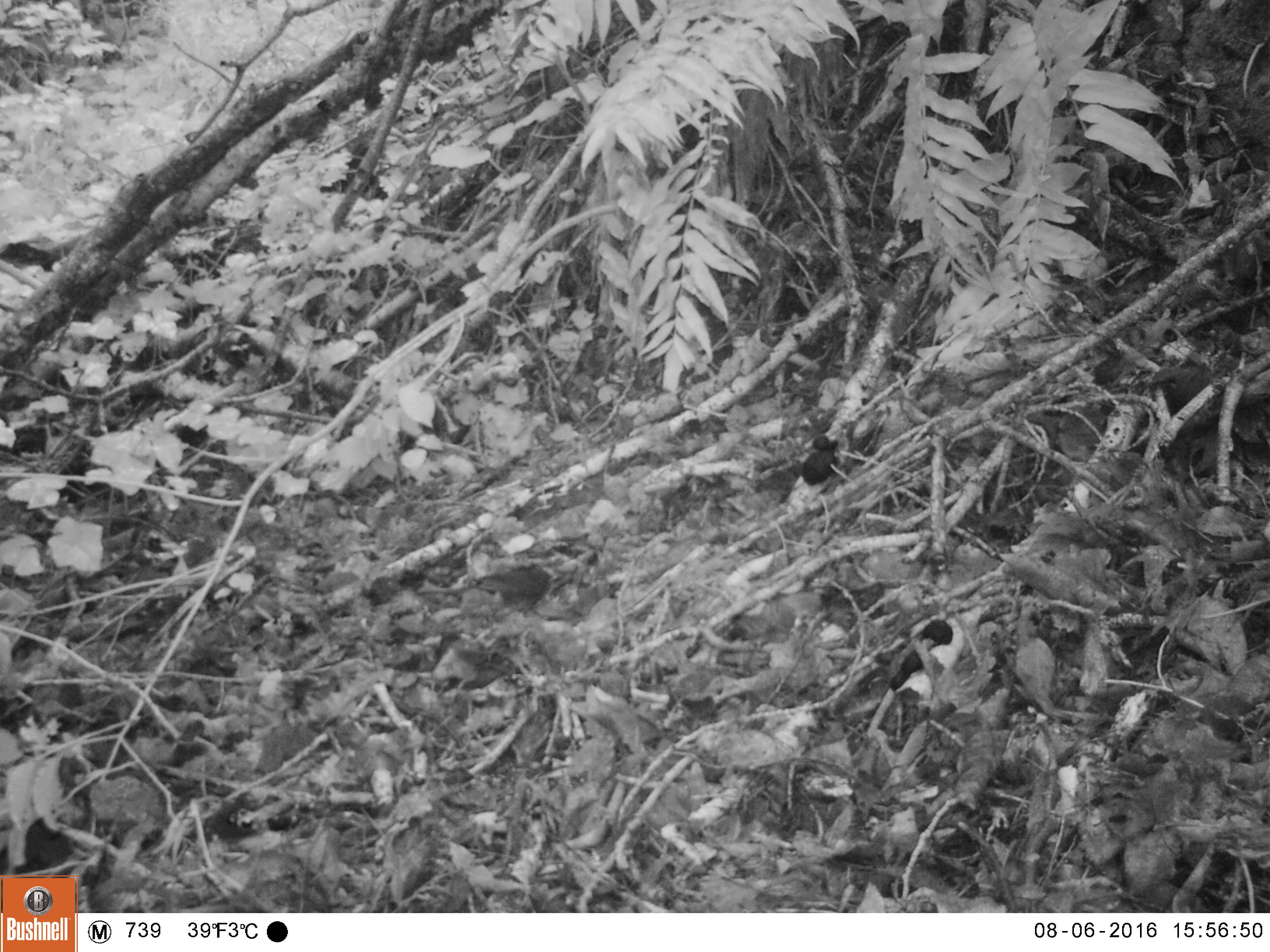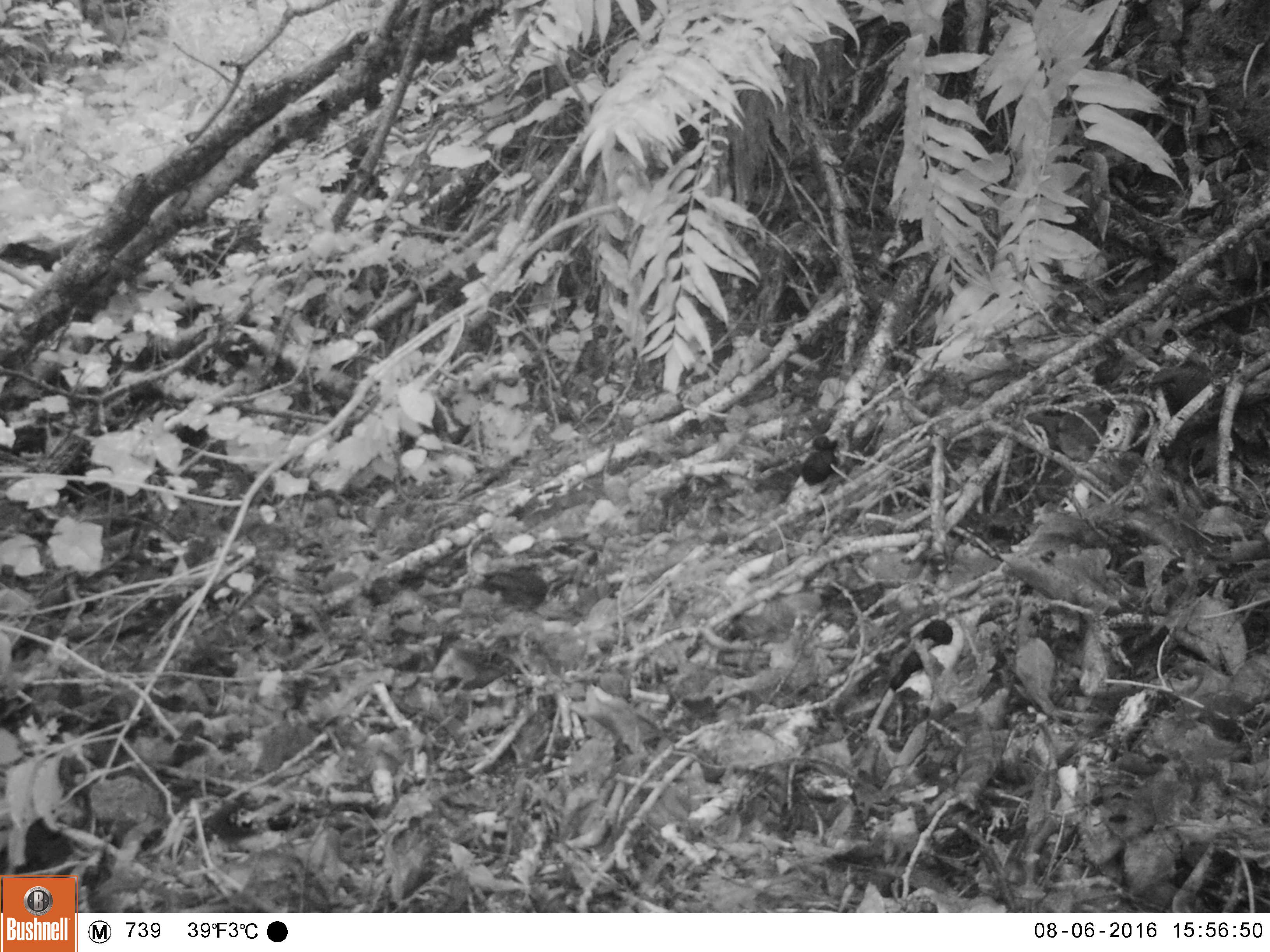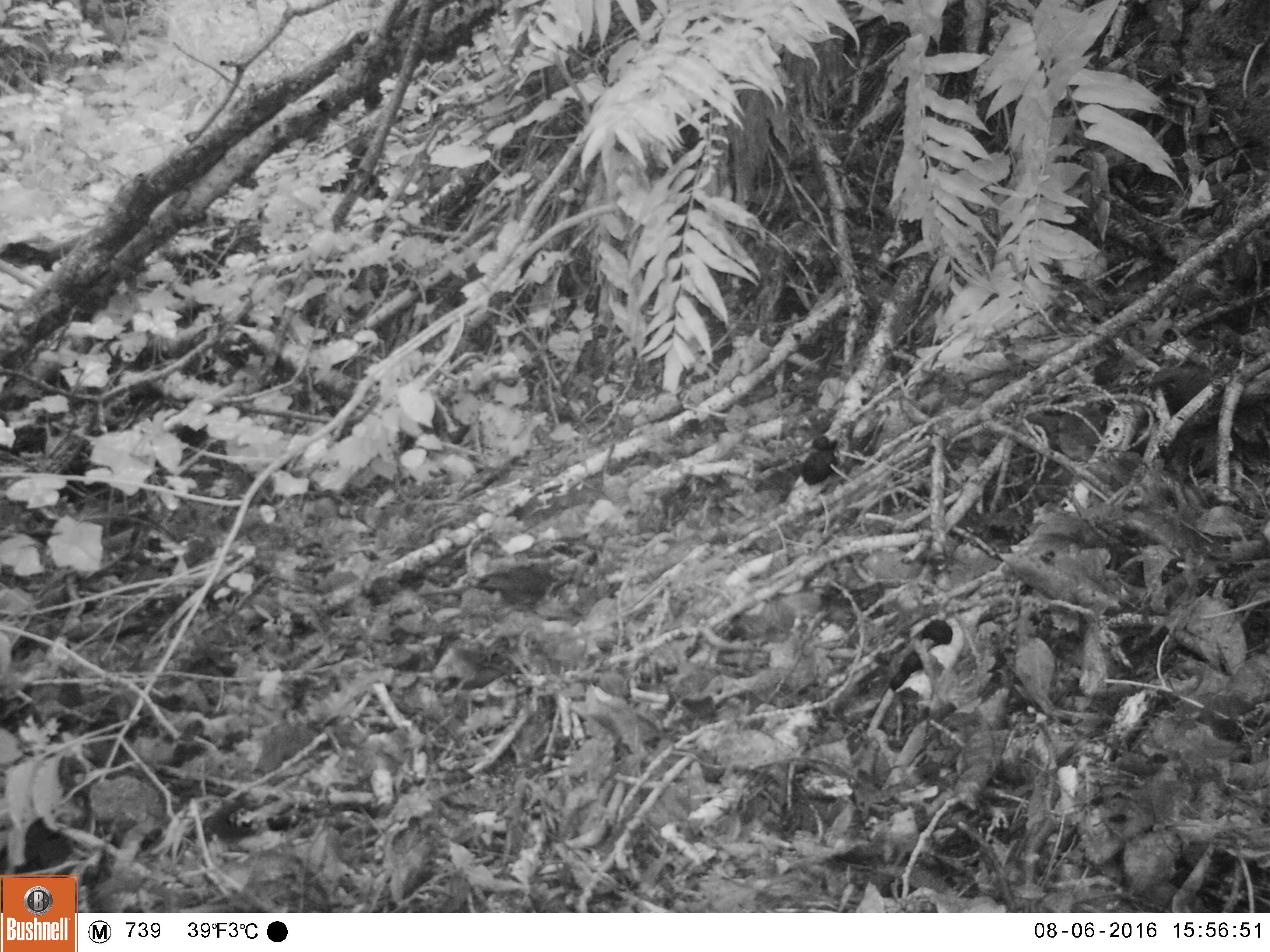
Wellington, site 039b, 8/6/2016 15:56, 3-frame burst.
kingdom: Animalia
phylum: Chordata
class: Aves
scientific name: Aves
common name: bird